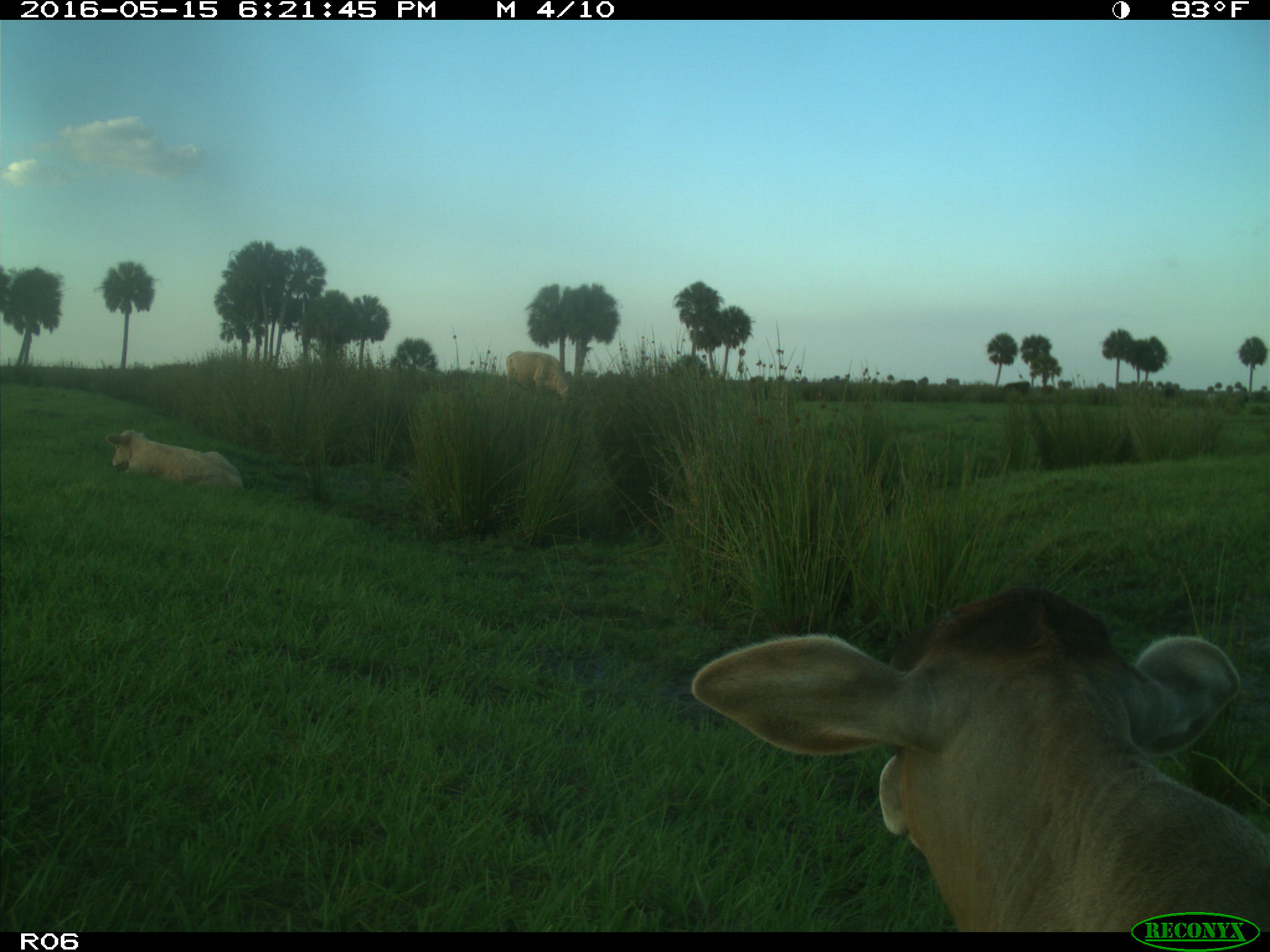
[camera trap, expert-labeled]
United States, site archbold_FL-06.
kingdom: Animalia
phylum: Chordata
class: Mammalia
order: Artiodactyla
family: Bovidae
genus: Bos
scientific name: Bos taurus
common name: domestic cow